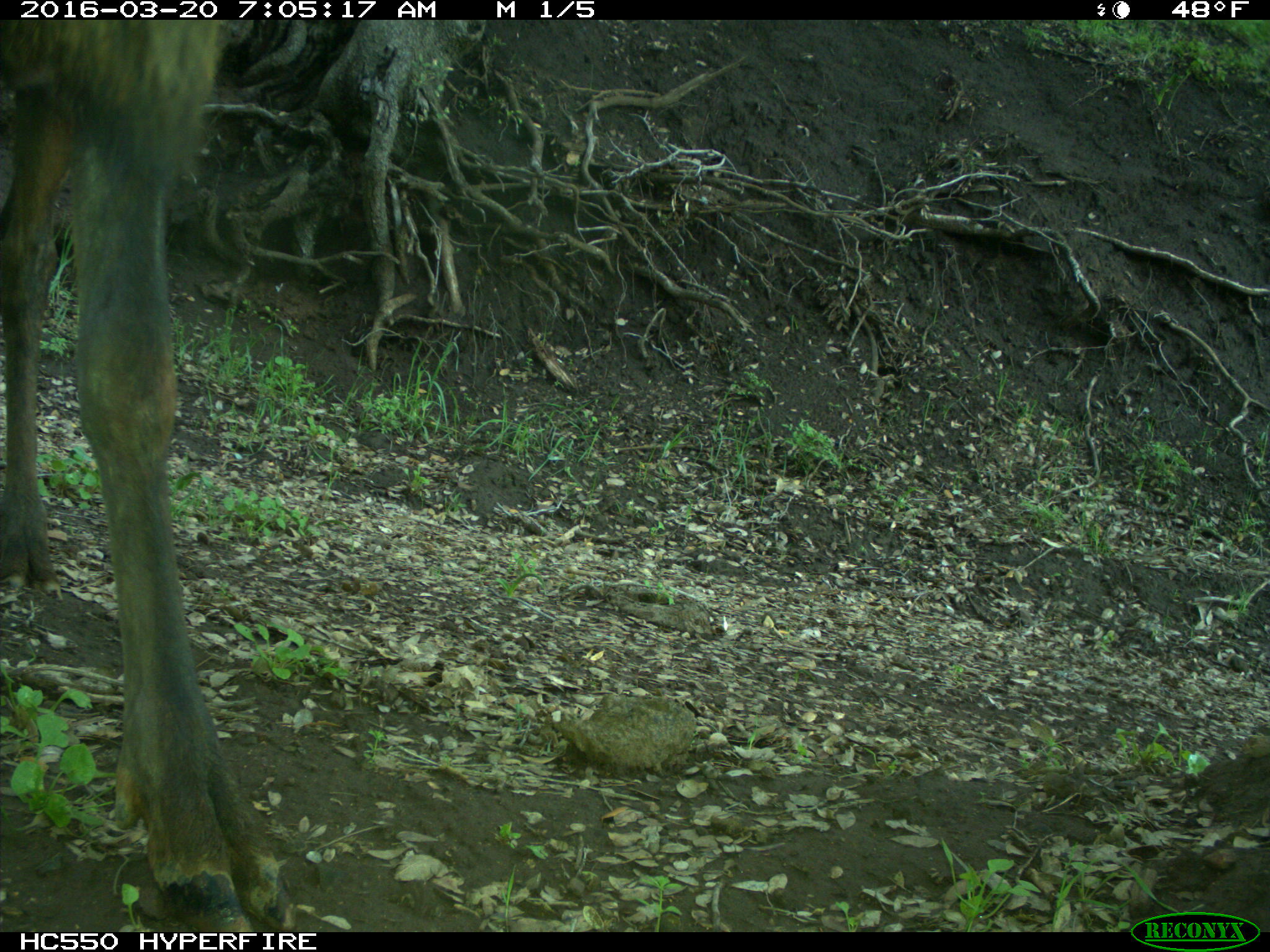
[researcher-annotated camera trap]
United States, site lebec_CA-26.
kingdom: Animalia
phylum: Chordata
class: Mammalia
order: Artiodactyla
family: Cervidae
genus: Cervus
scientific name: Cervus canadensis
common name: elk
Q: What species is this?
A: Cervus canadensis (elk).